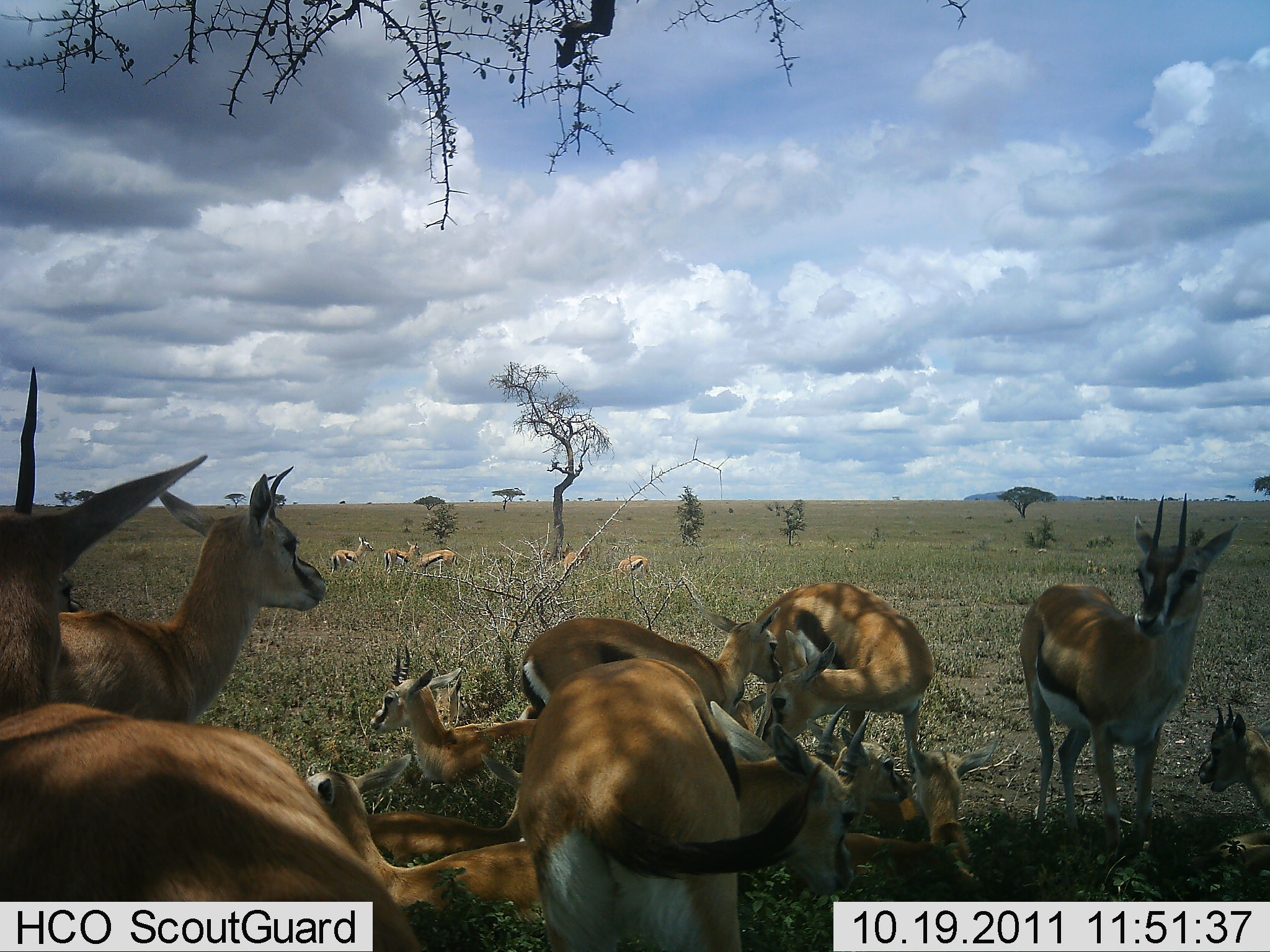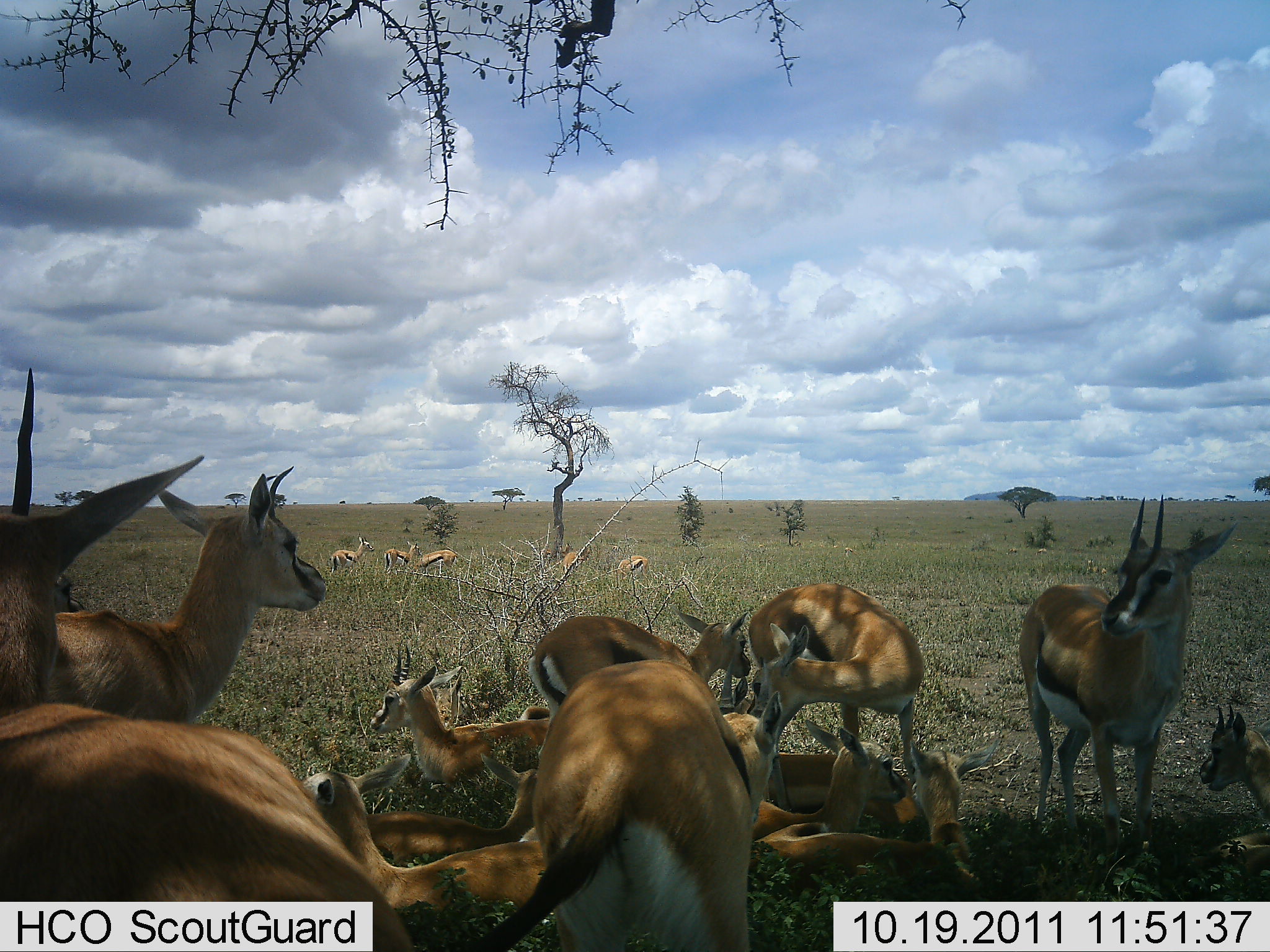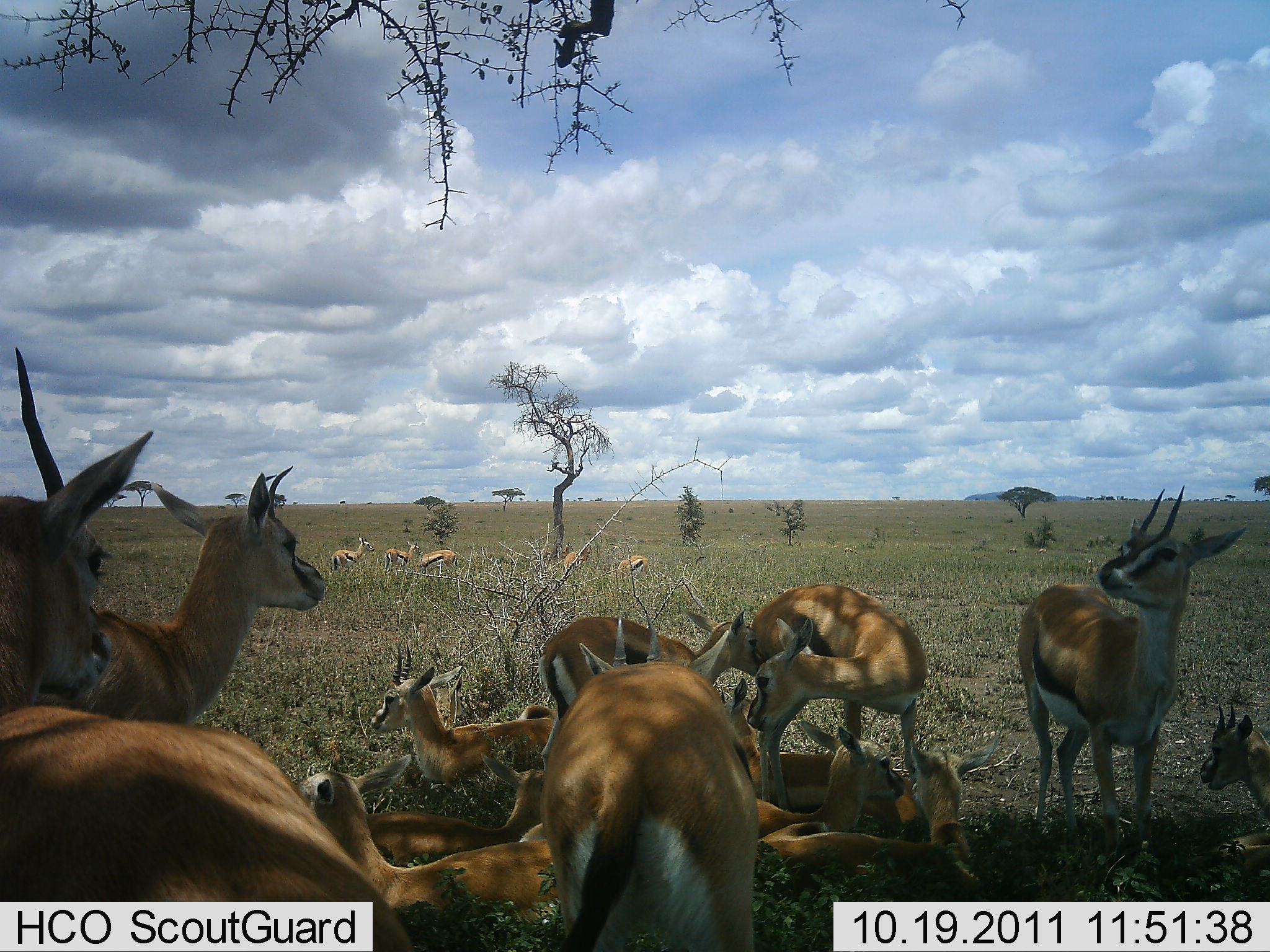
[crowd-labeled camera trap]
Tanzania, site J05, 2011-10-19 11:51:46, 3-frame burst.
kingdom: Animalia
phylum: Chordata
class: Mammalia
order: Artiodactyla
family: Bovidae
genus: Eudorcas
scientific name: Eudorcas thomsonii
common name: thomson's gazelle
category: gazellethomsons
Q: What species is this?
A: Gazellethomsons (thomson's gazelle) (Eudorcas thomsonii).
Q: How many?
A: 11-50.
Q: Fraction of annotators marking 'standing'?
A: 85%.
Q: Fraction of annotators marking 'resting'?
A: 92%.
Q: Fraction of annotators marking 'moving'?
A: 0%.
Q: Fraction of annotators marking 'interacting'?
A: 38%.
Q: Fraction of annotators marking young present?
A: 54%.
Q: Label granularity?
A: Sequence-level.